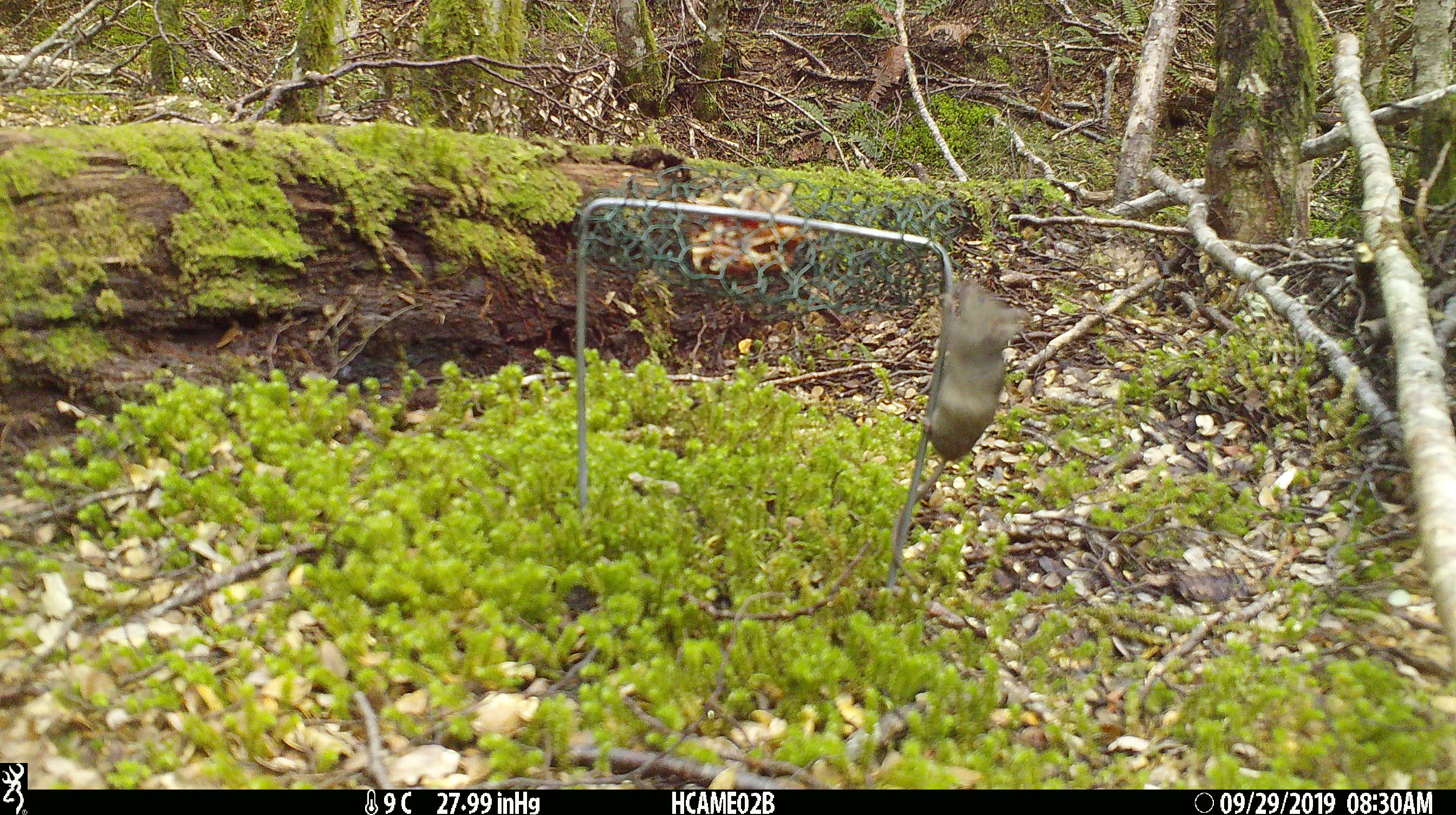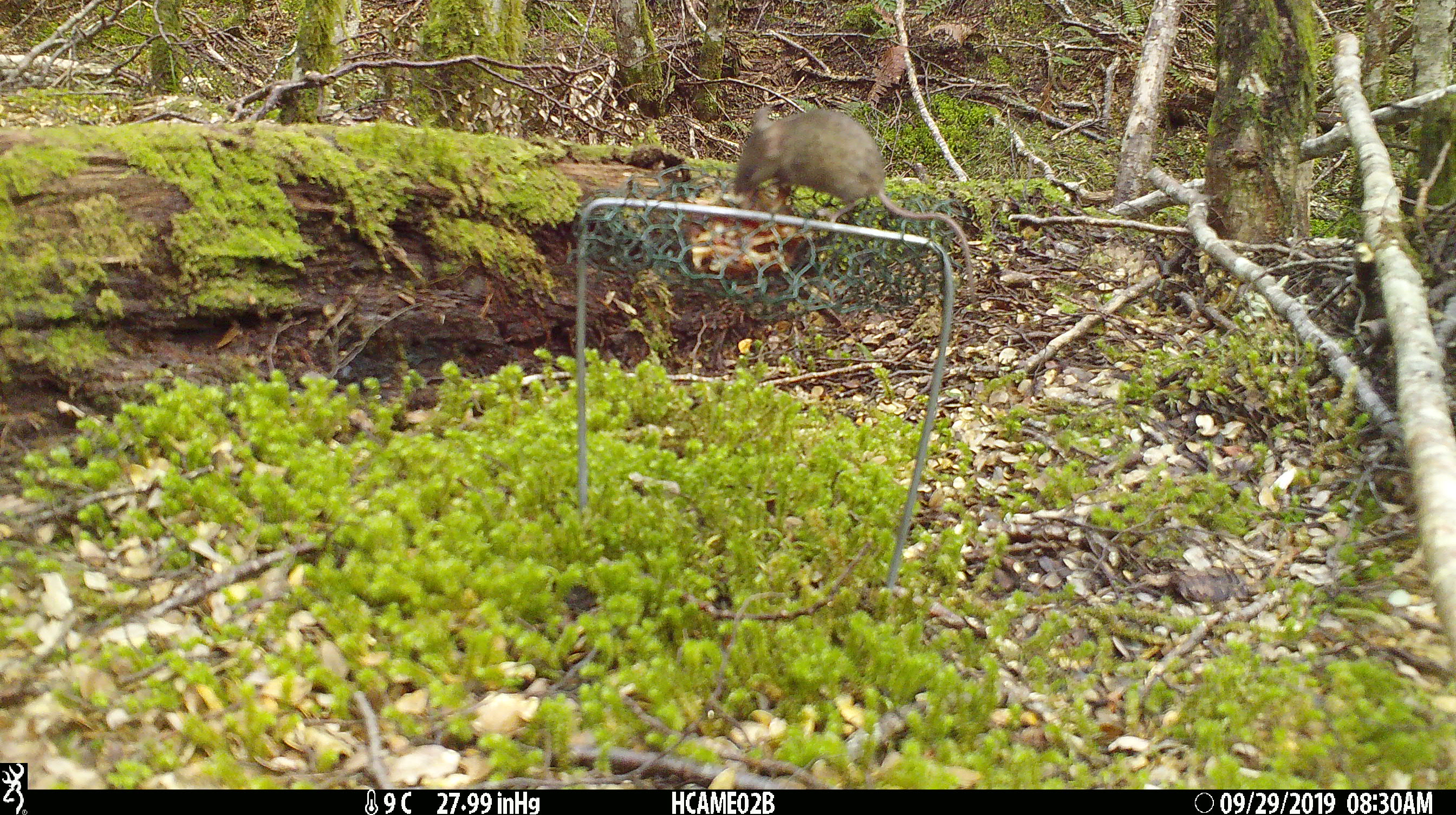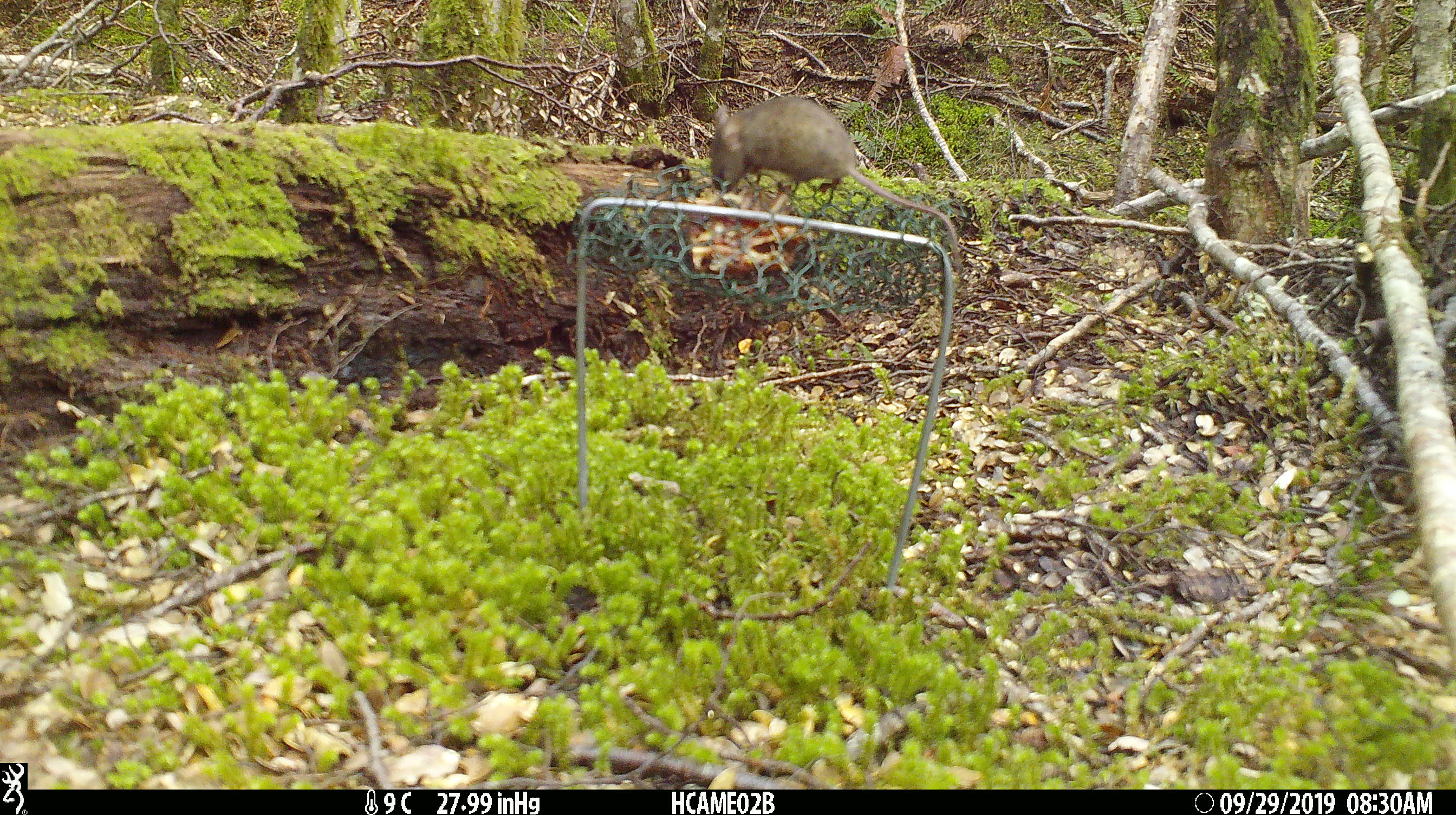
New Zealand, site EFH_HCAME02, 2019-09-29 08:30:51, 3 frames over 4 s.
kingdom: Animalia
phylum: Chordata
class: Mammalia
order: Rodentia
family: Muridae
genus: Mus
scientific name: Mus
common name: mouse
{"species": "mouse (Mus)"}